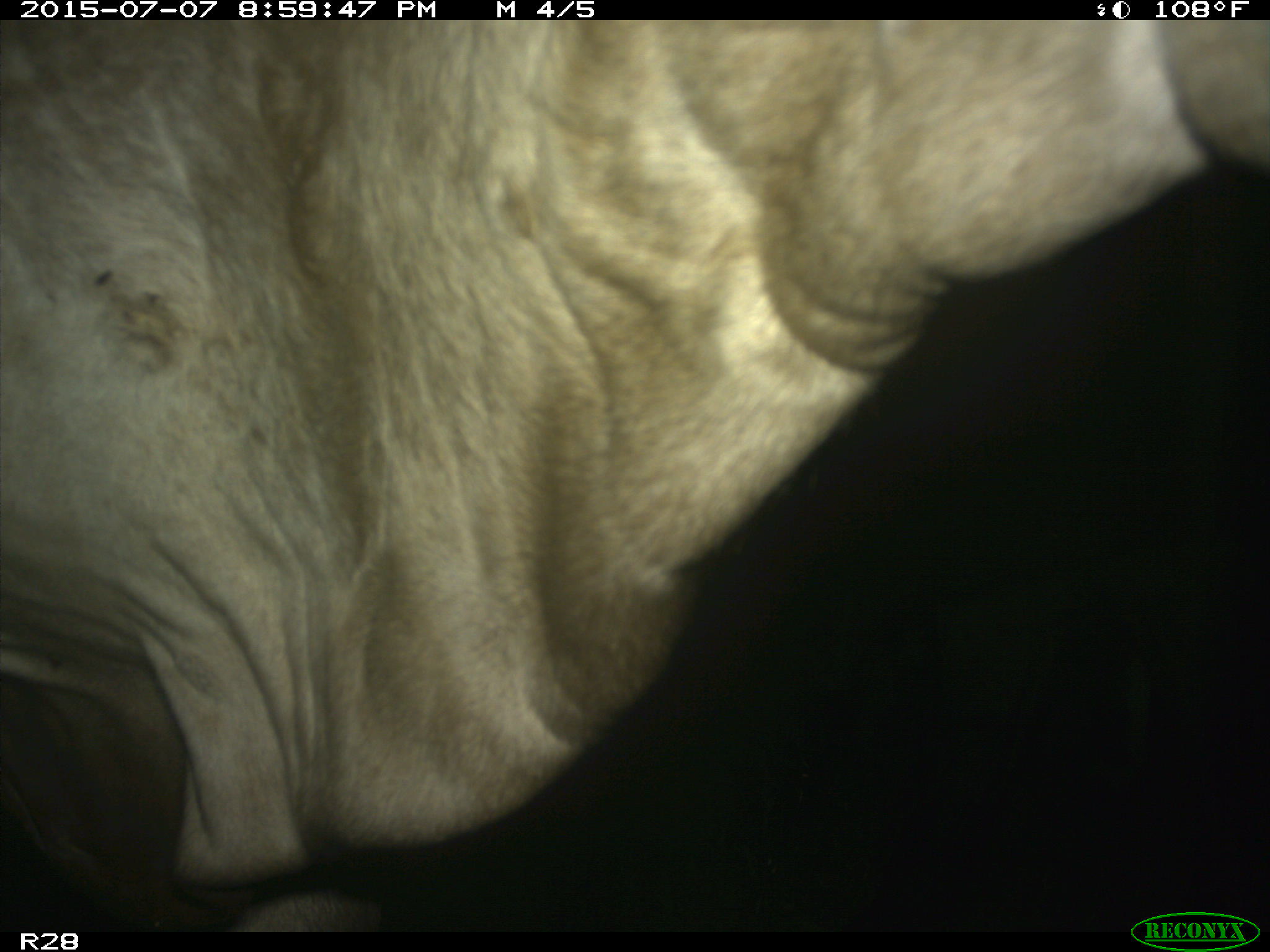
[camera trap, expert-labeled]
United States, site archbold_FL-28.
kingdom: Animalia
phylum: Chordata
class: Mammalia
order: Artiodactyla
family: Bovidae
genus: Bos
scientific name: Bos taurus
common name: domestic cow